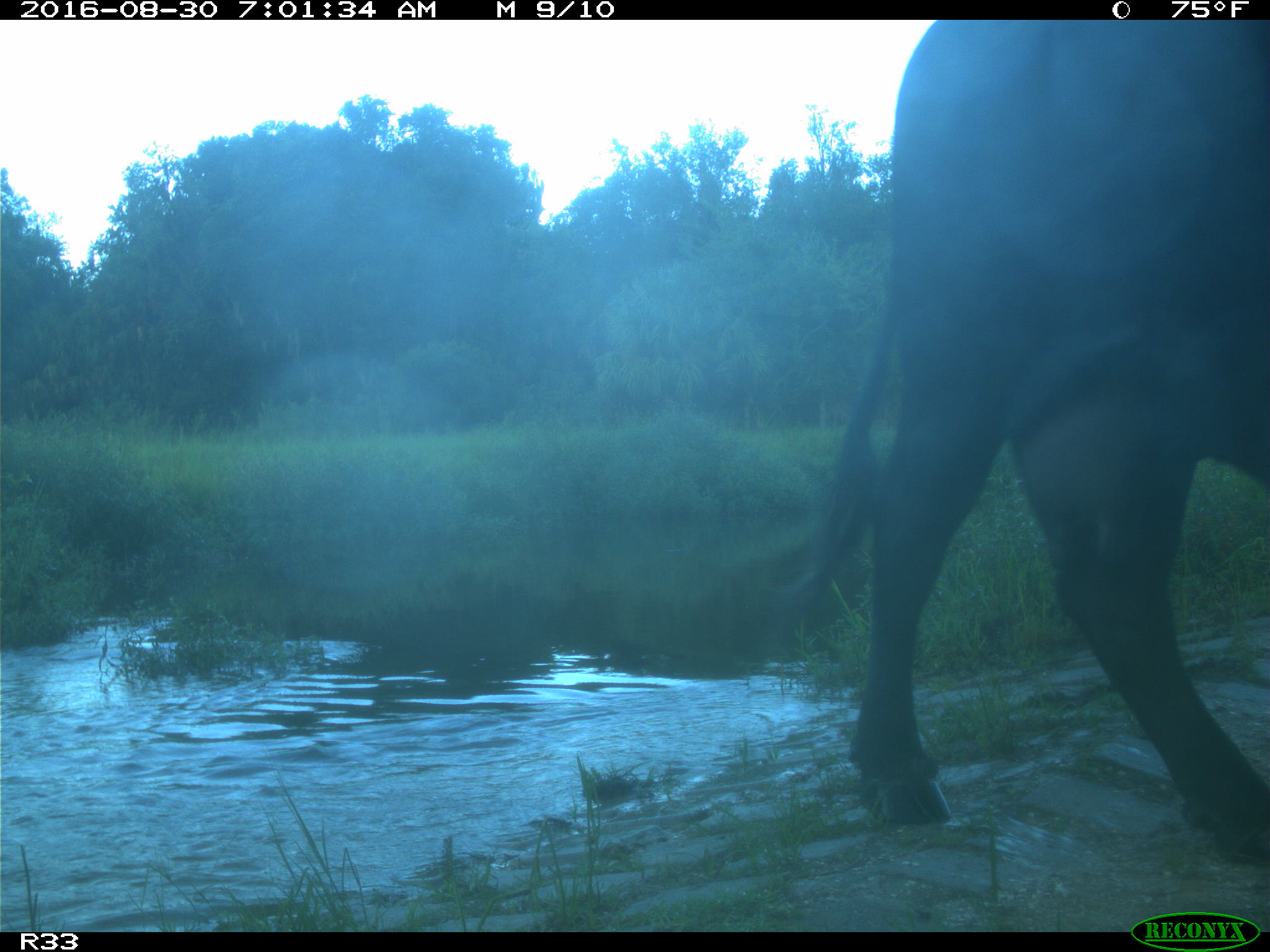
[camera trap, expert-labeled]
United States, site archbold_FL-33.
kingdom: Animalia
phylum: Chordata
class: Mammalia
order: Artiodactyla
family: Bovidae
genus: Bos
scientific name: Bos taurus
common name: domestic cow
Bos taurus (domestic cow).